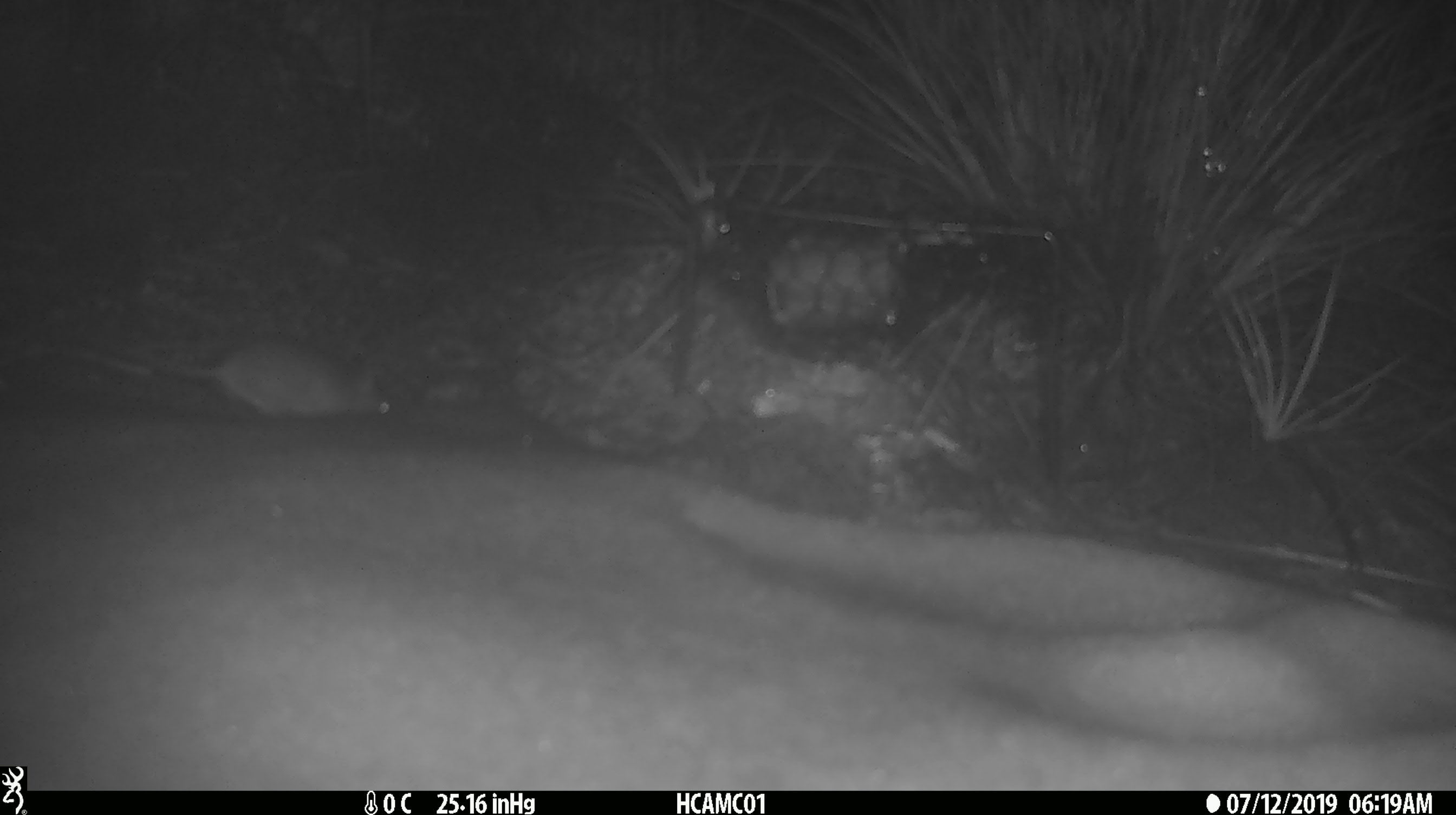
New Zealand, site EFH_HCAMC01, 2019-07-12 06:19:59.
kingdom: Animalia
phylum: Chordata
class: Mammalia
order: Rodentia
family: Muridae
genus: Mus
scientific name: Mus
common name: mouse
Mouse (Mus).